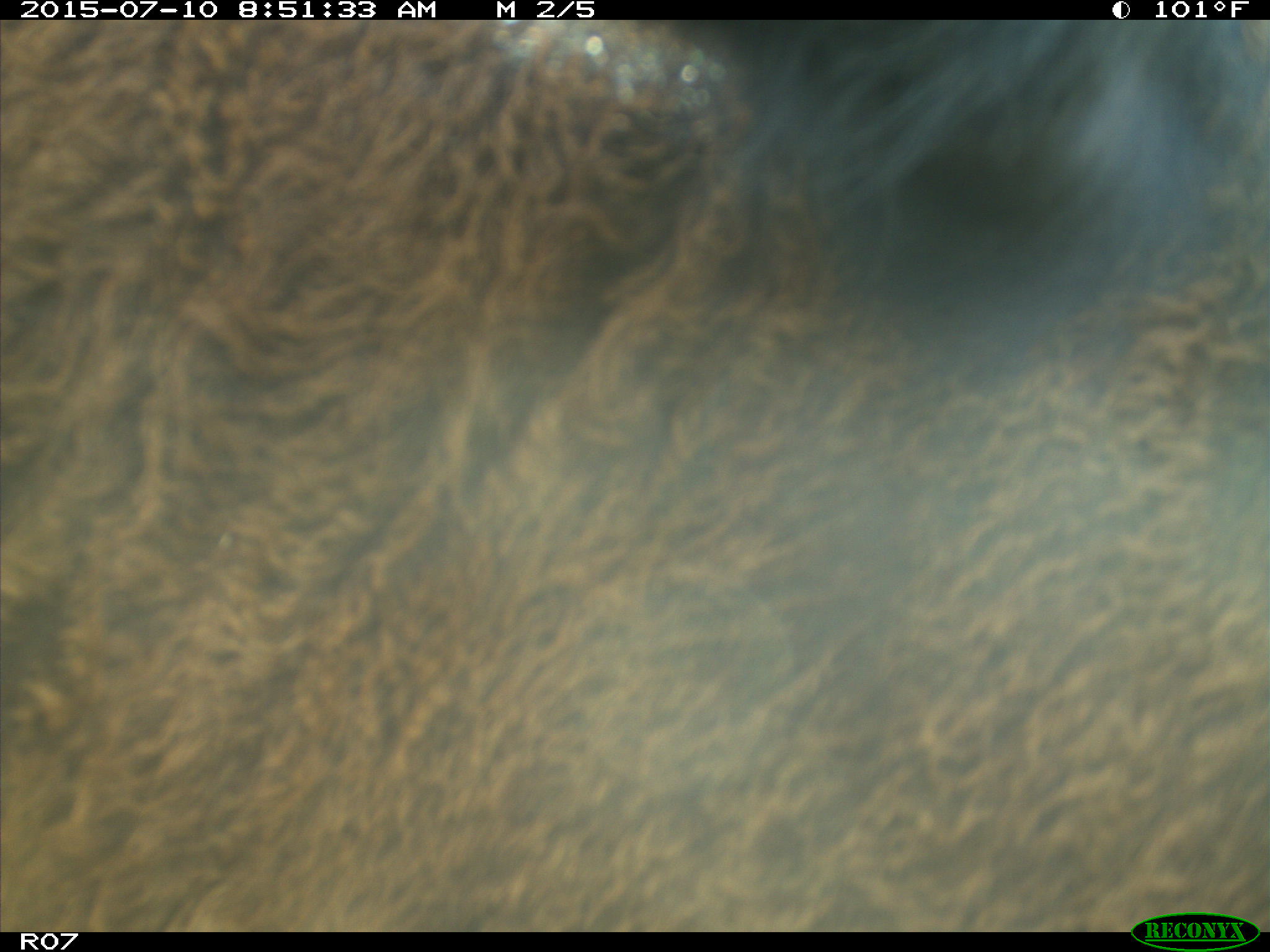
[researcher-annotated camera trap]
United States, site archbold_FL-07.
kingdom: Animalia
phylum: Chordata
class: Mammalia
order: Artiodactyla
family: Bovidae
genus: Bos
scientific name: Bos taurus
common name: domestic cow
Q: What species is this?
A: Bos taurus (domestic cow).